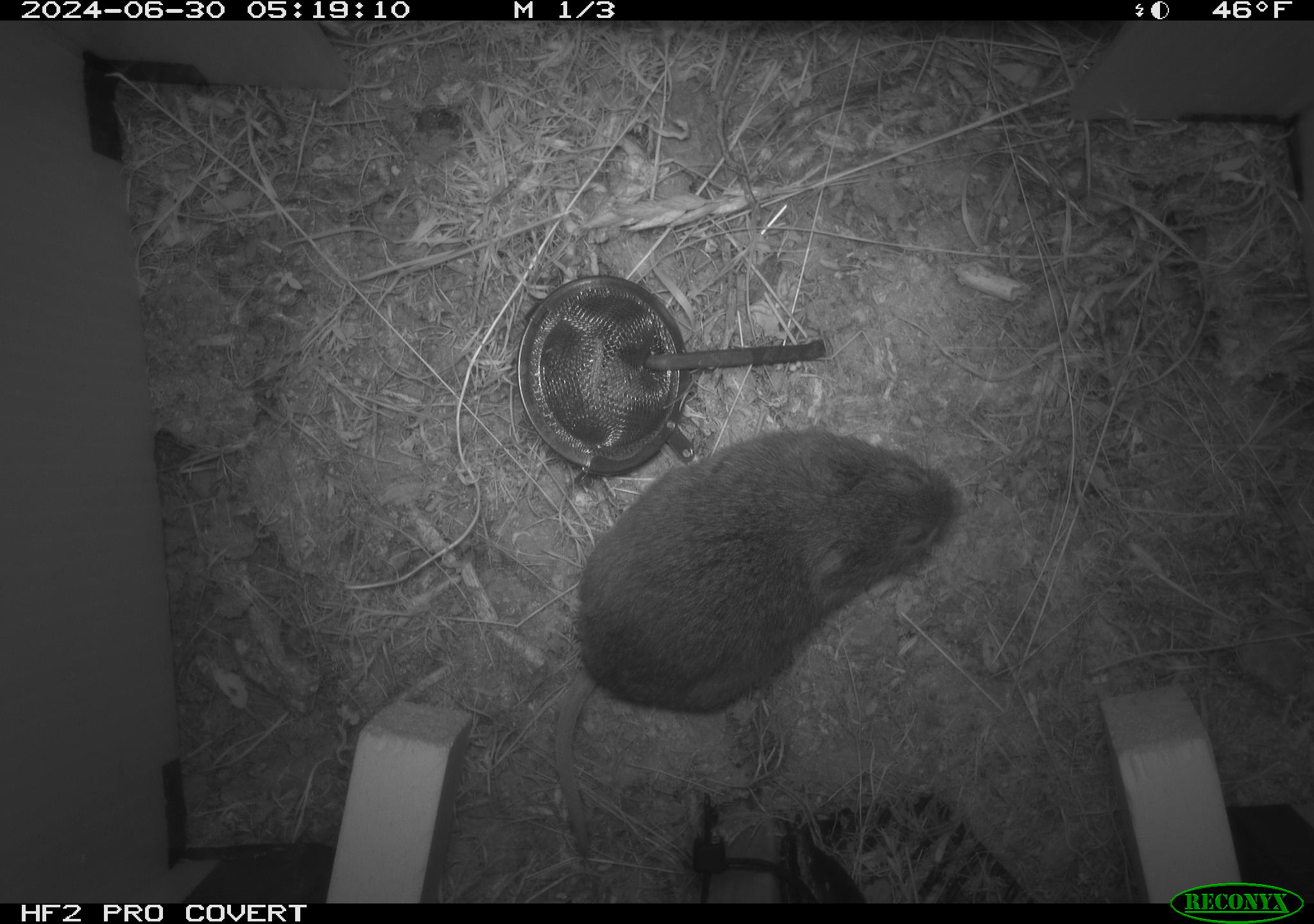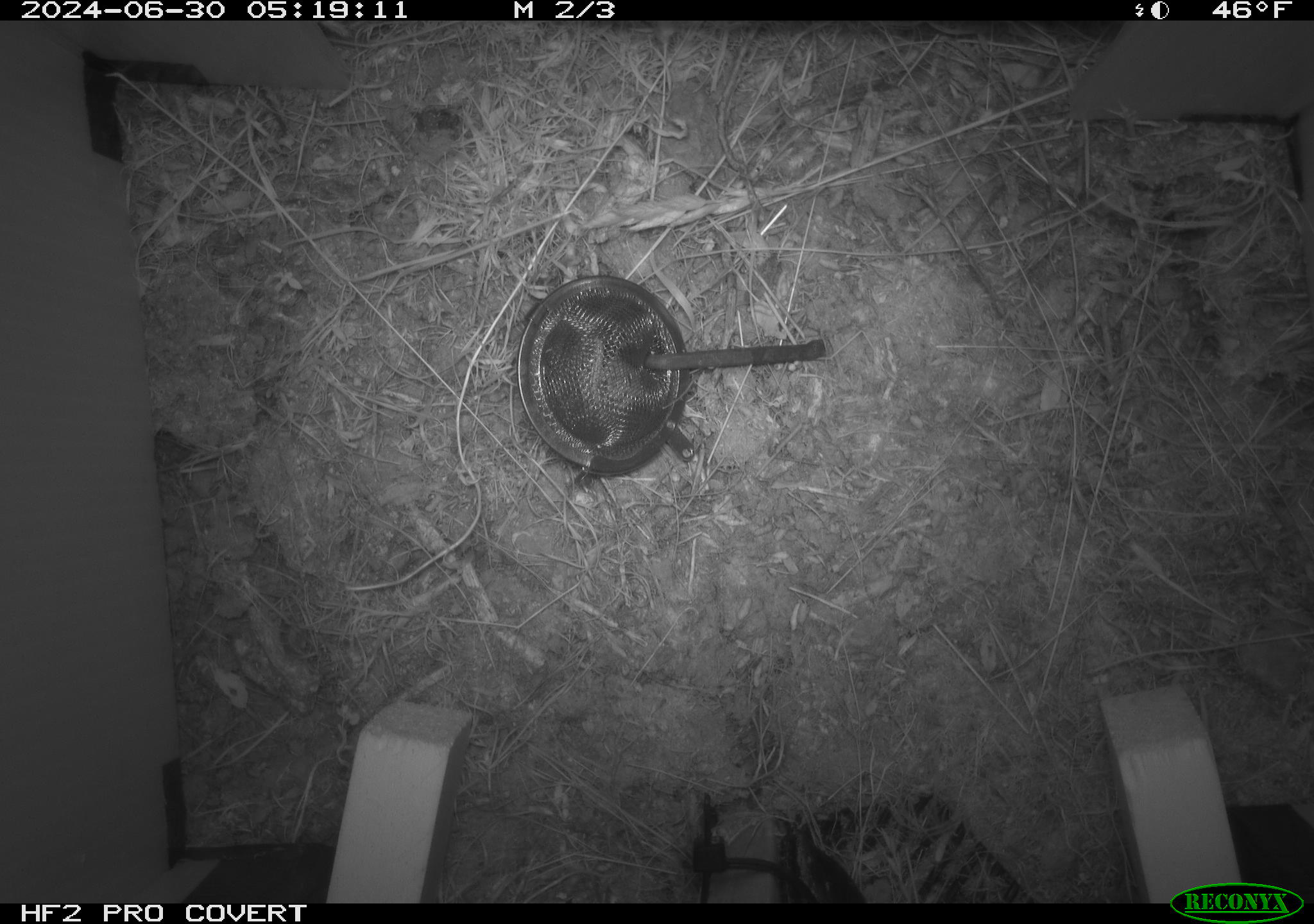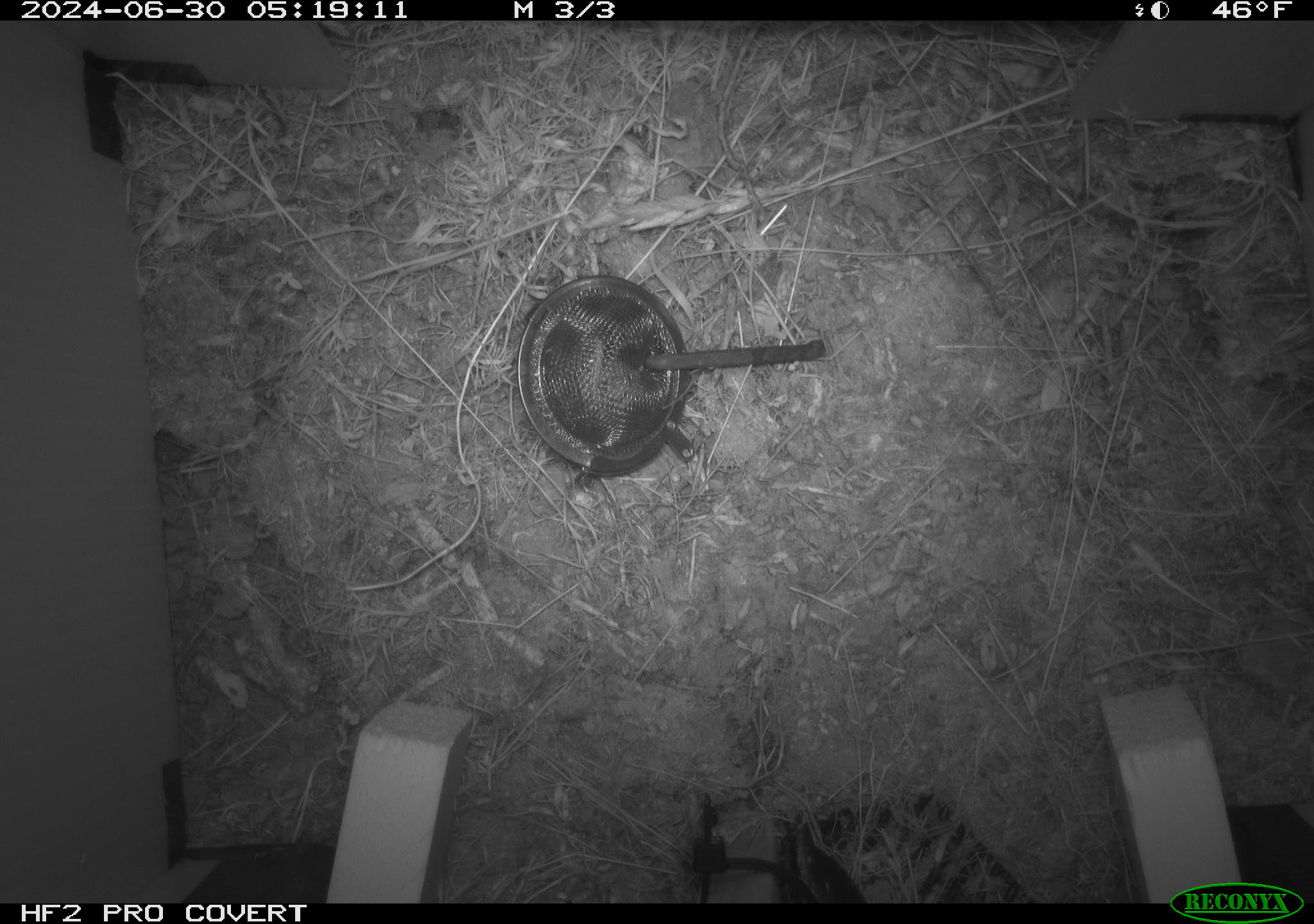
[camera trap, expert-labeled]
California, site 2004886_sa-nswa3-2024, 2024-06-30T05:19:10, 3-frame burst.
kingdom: Animalia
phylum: Chordata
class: Mammalia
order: Rodentia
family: Cricetidae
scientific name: Arvicolinae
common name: voles, lemmings, and muskrats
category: arvicolinae subfamily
Arvicolinae subfamily (voles, lemmings, and muskrats) (Arvicolinae).